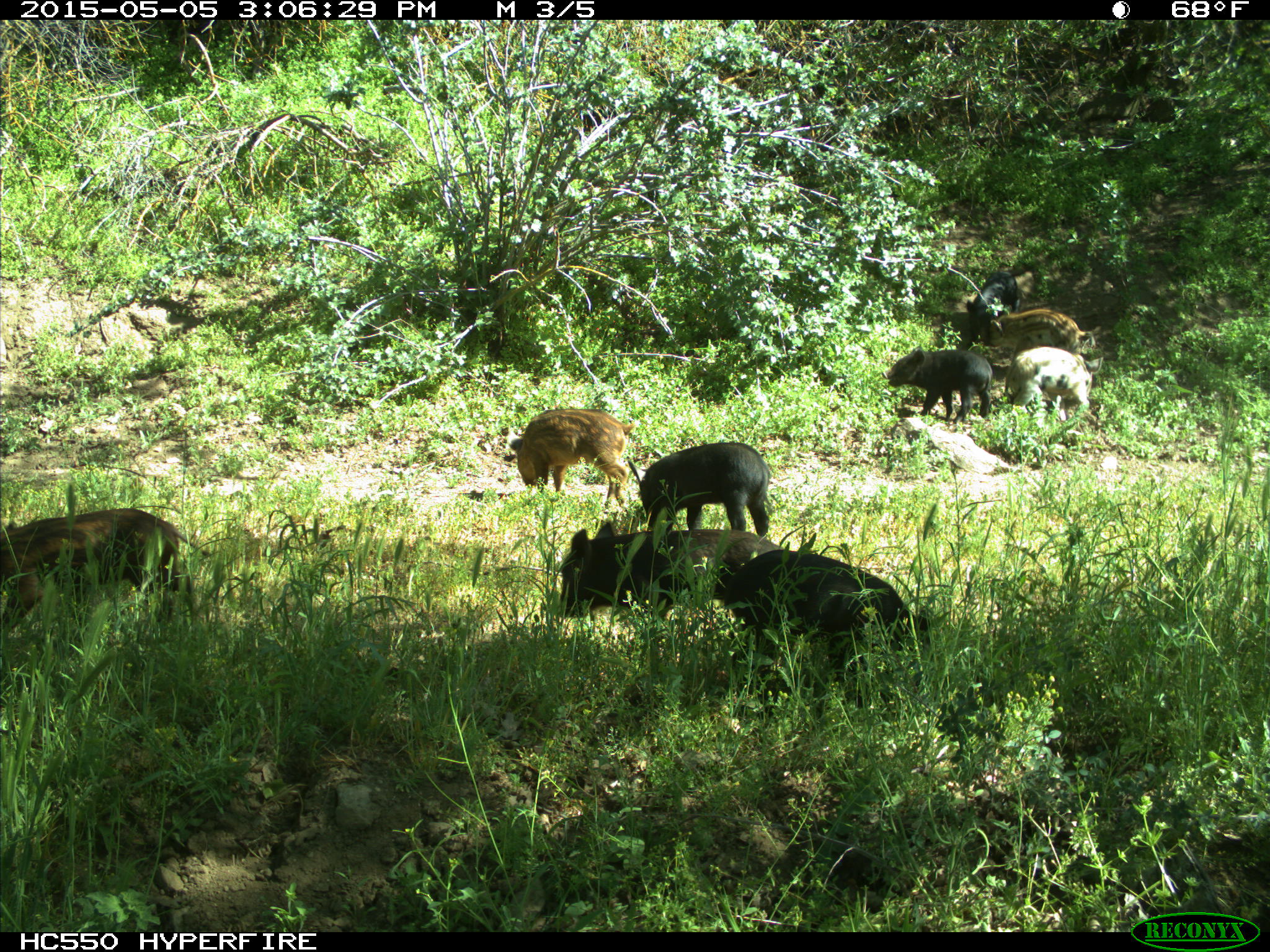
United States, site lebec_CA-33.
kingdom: Animalia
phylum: Chordata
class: Mammalia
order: Artiodactyla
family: Suidae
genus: Sus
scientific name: Sus scrofa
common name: wild boar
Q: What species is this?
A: Sus scrofa (wild boar).